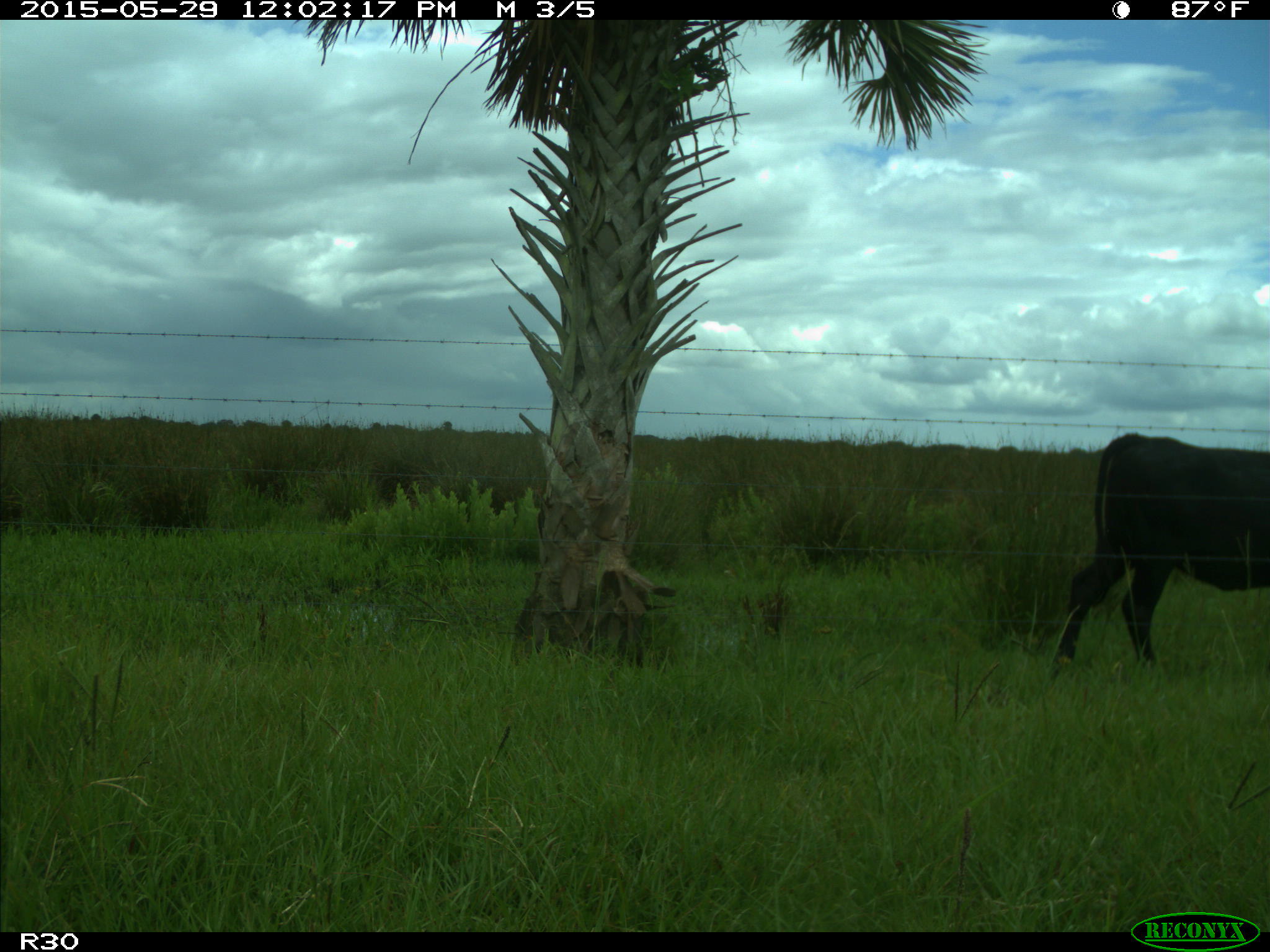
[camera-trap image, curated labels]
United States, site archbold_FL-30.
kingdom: Animalia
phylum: Chordata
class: Mammalia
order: Artiodactyla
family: Bovidae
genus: Bos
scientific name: Bos taurus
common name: domestic cow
Bos taurus (domestic cow).